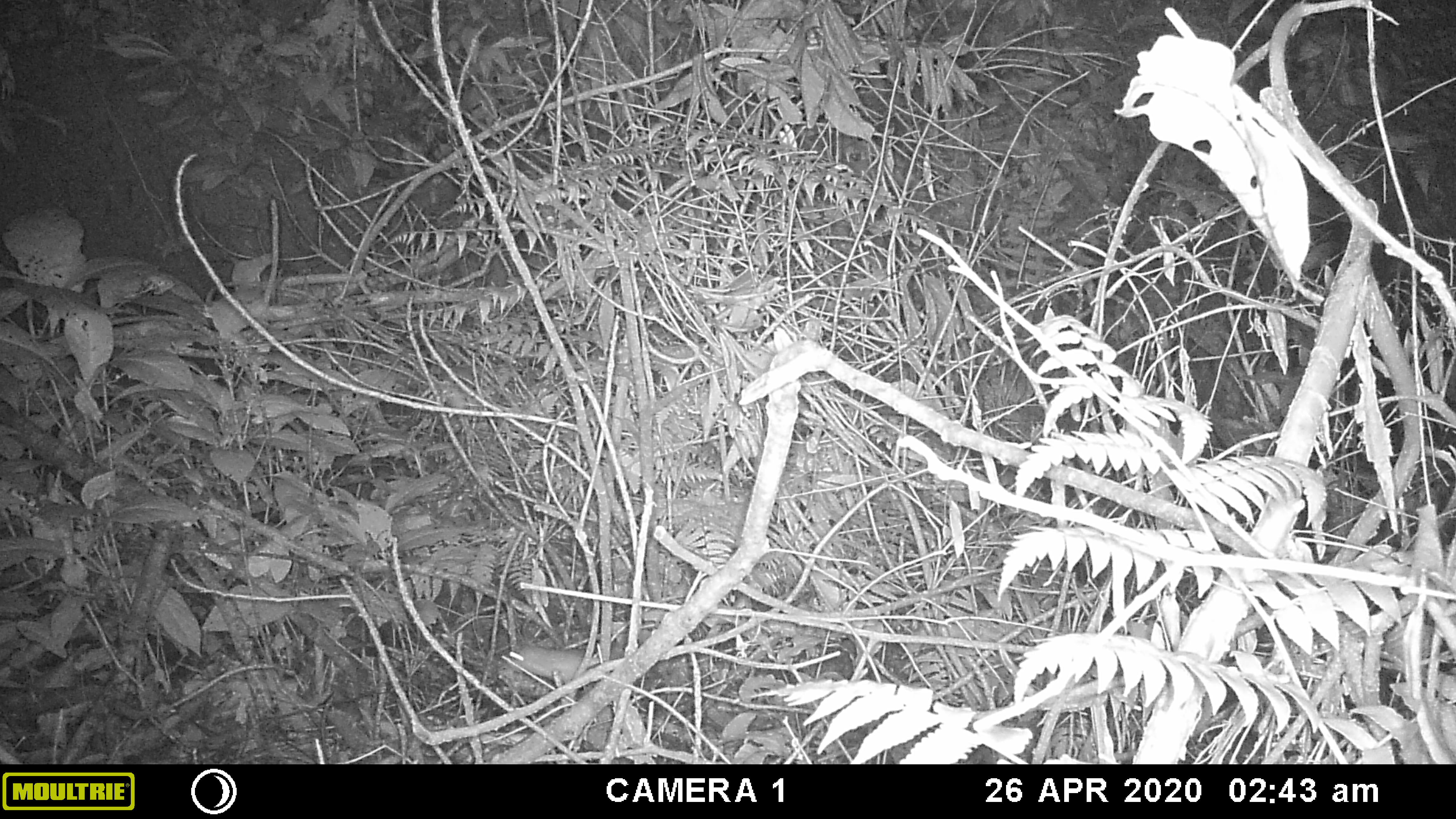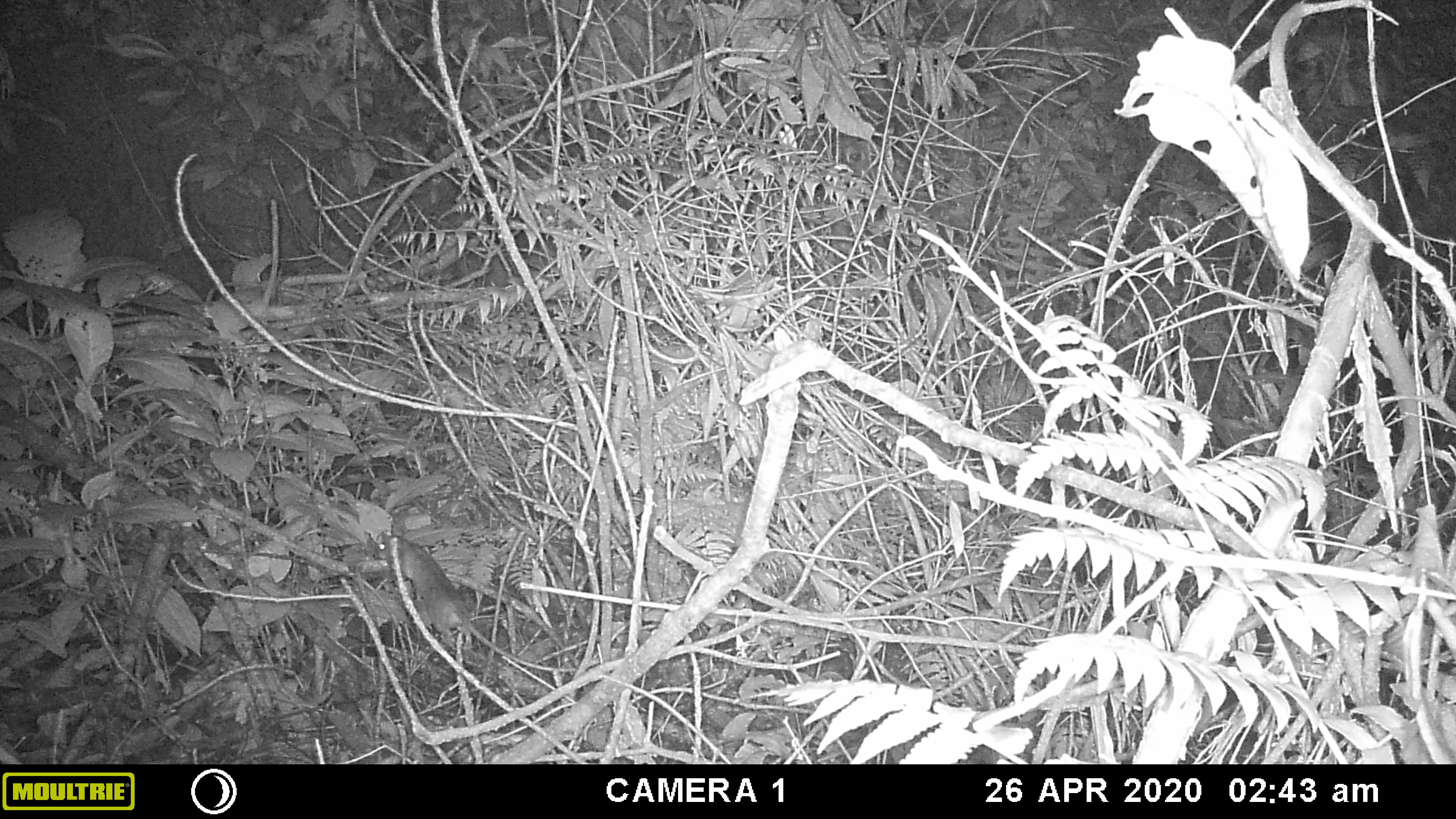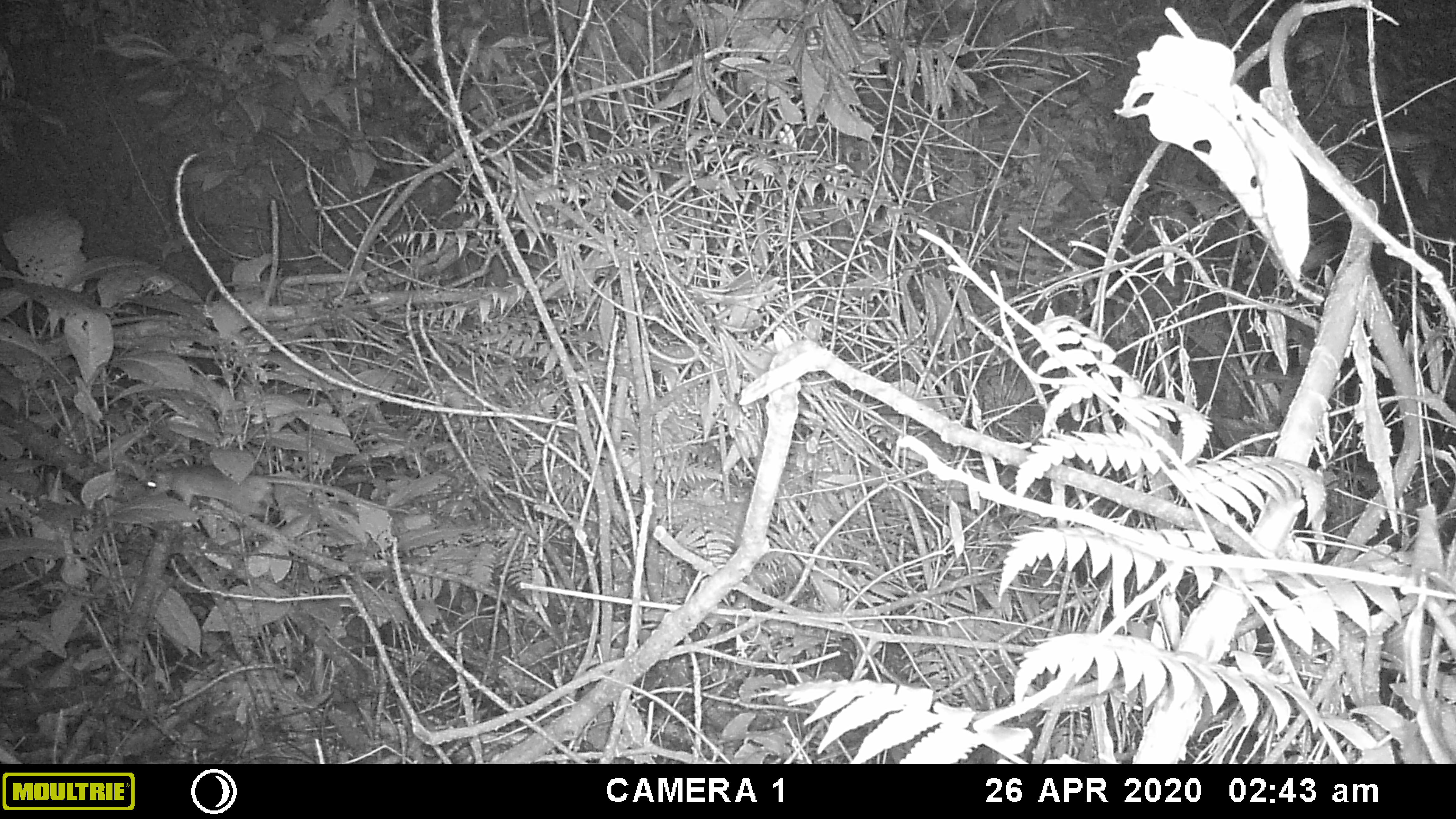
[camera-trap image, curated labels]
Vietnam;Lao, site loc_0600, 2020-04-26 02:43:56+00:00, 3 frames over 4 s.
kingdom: Animalia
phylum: Chordata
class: Mammalia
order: Rodentia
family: Muridae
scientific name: Muridae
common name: old-world mice and rats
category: unidentified murid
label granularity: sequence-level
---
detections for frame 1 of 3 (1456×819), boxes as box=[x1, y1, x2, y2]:
unidentified murid: box=[504, 643, 587, 684]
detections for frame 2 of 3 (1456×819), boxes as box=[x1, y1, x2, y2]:
unidentified murid: box=[372, 529, 576, 673]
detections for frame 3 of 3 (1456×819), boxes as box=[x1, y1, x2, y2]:
unidentified murid: box=[145, 465, 412, 523]